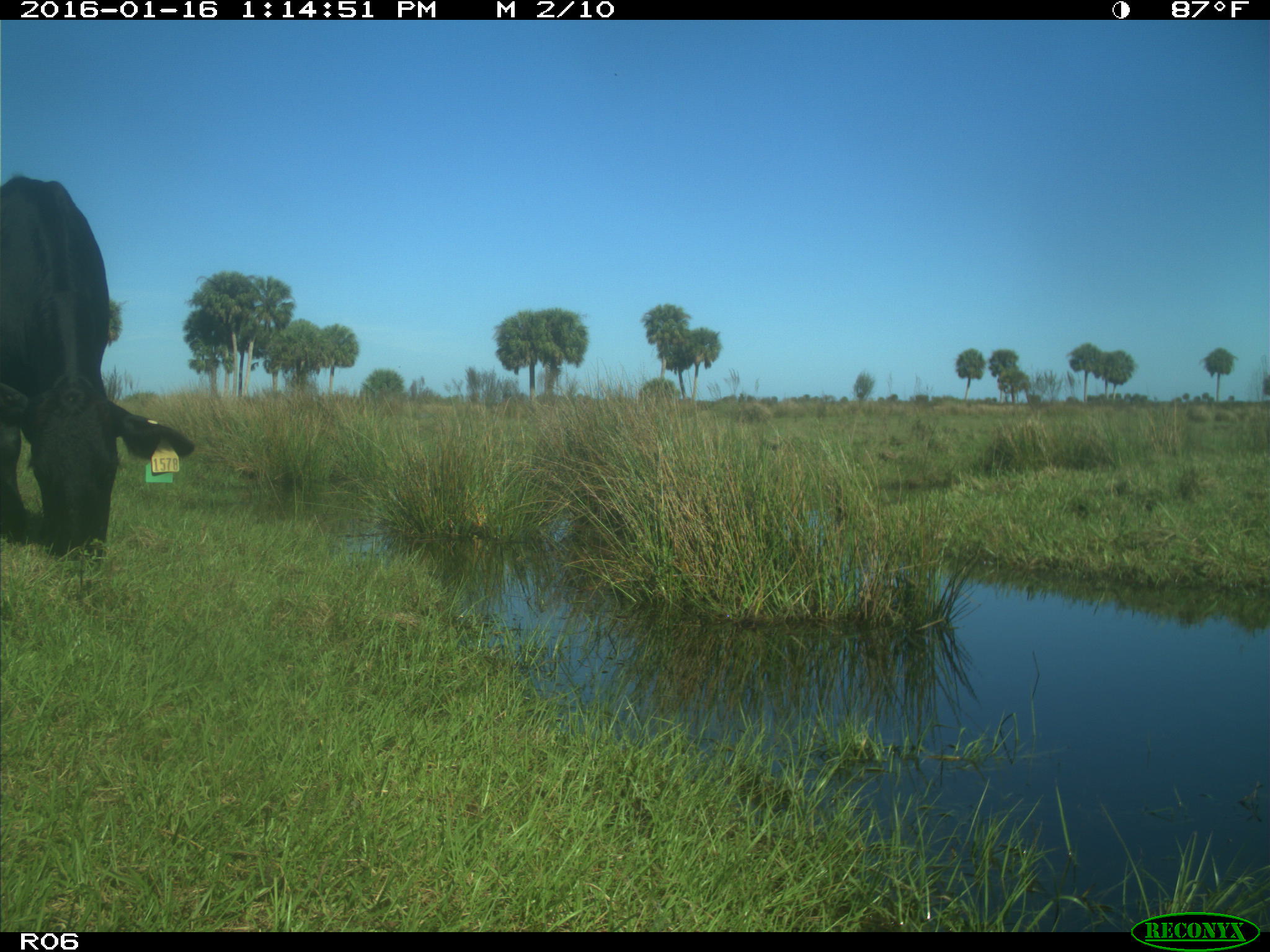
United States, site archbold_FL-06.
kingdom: Animalia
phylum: Chordata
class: Mammalia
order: Artiodactyla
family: Bovidae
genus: Bos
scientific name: Bos taurus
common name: domestic cow